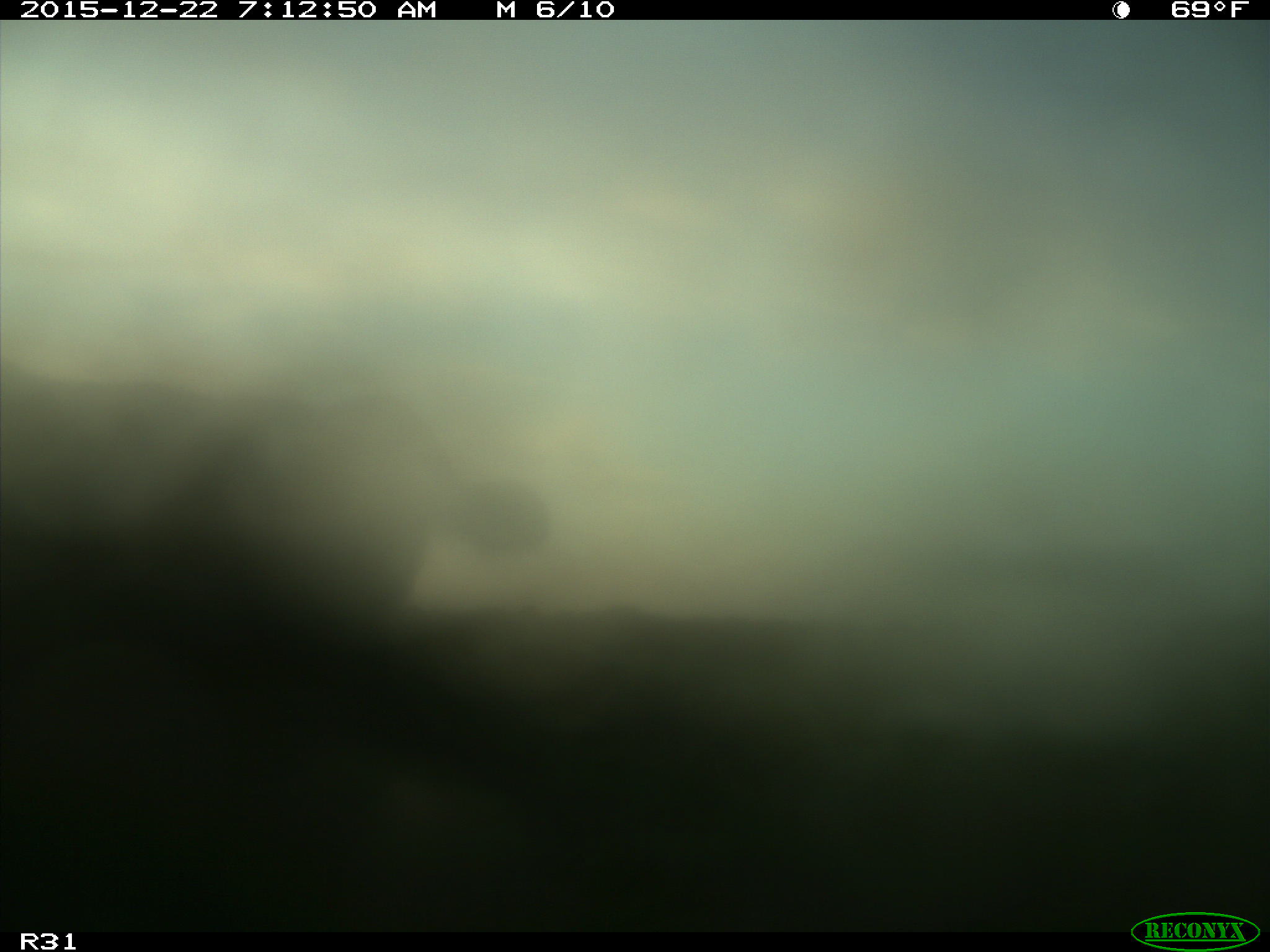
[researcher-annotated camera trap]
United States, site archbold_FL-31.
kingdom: Animalia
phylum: Chordata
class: Mammalia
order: Artiodactyla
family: Bovidae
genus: Bos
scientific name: Bos taurus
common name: domestic cow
Bos taurus (domestic cow).